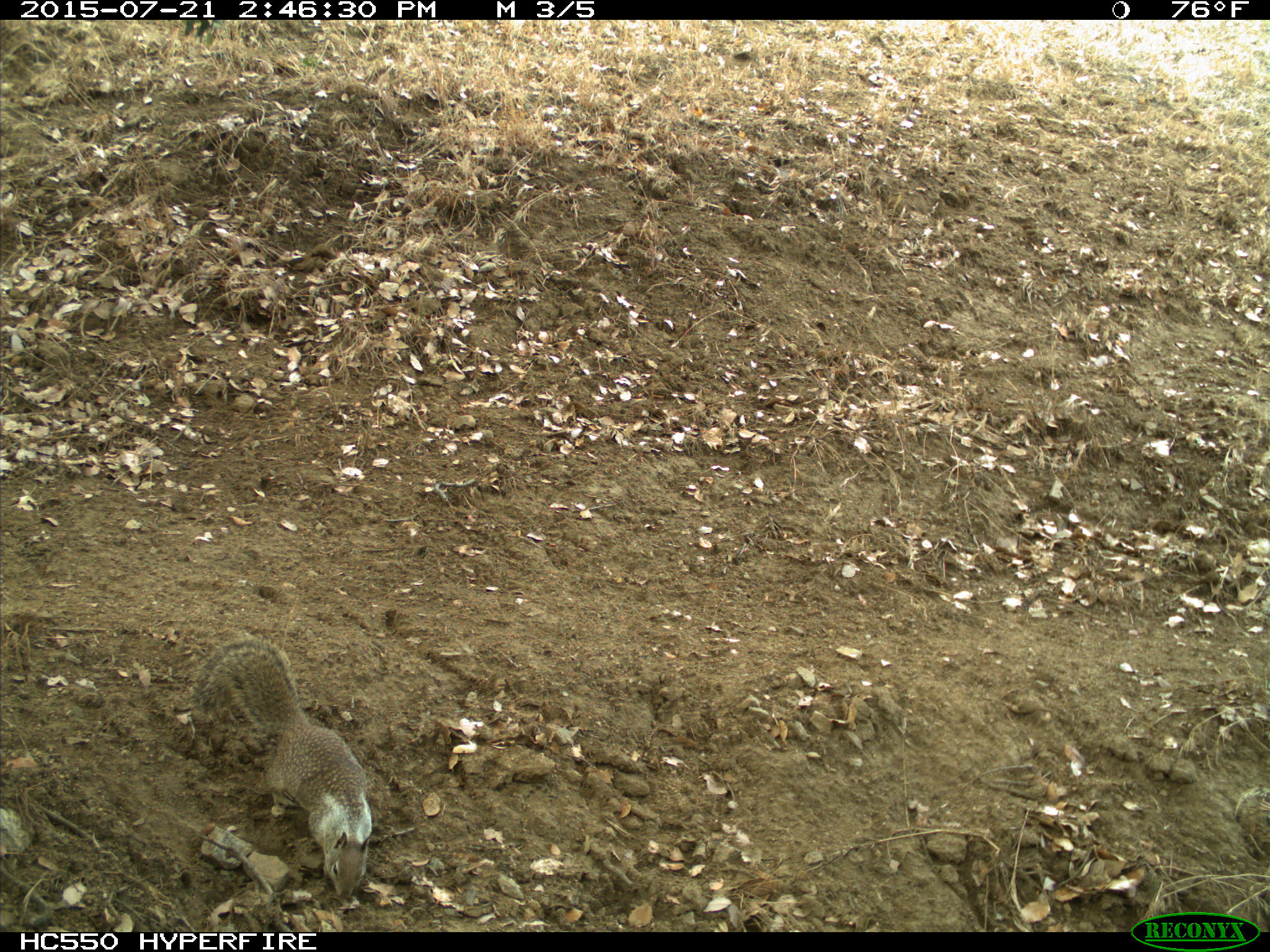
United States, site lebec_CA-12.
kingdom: Animalia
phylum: Chordata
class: Mammalia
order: Rodentia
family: Sciuridae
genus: Otospermophilus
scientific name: Otospermophilus beecheyi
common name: california ground squirrel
Otospermophilus beecheyi (california ground squirrel).